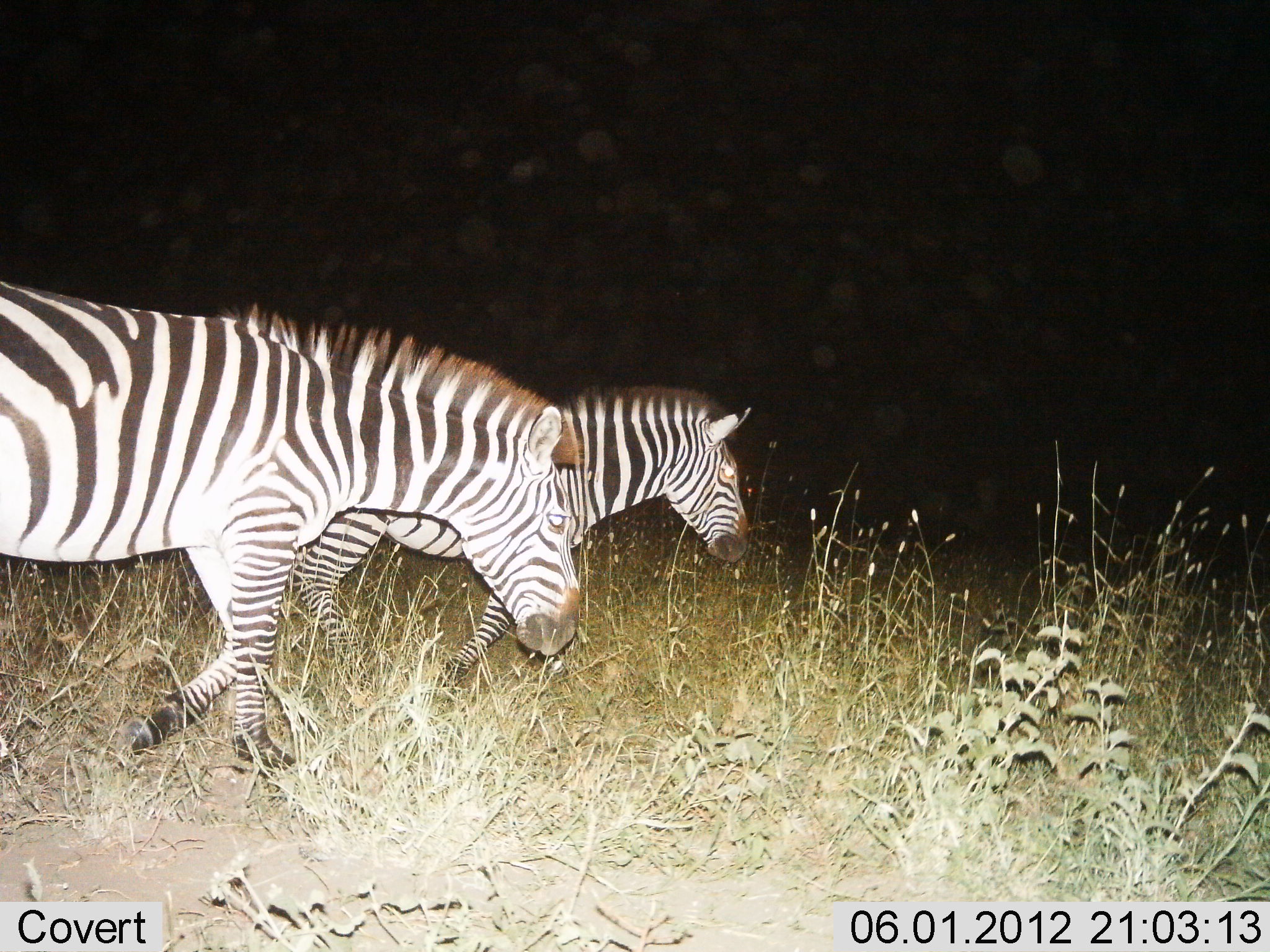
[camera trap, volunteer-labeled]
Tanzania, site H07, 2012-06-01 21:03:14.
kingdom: Animalia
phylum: Chordata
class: Mammalia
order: Perissodactyla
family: Equidae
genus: Equus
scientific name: Equus quagga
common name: plains zebra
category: zebra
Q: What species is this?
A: Zebra (plains zebra) (Equus quagga).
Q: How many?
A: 2.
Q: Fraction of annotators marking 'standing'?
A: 0%.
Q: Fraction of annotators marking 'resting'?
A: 0%.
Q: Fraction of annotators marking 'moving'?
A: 100%.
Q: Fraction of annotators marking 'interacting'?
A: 0%.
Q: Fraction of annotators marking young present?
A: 0%.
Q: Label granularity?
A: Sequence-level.